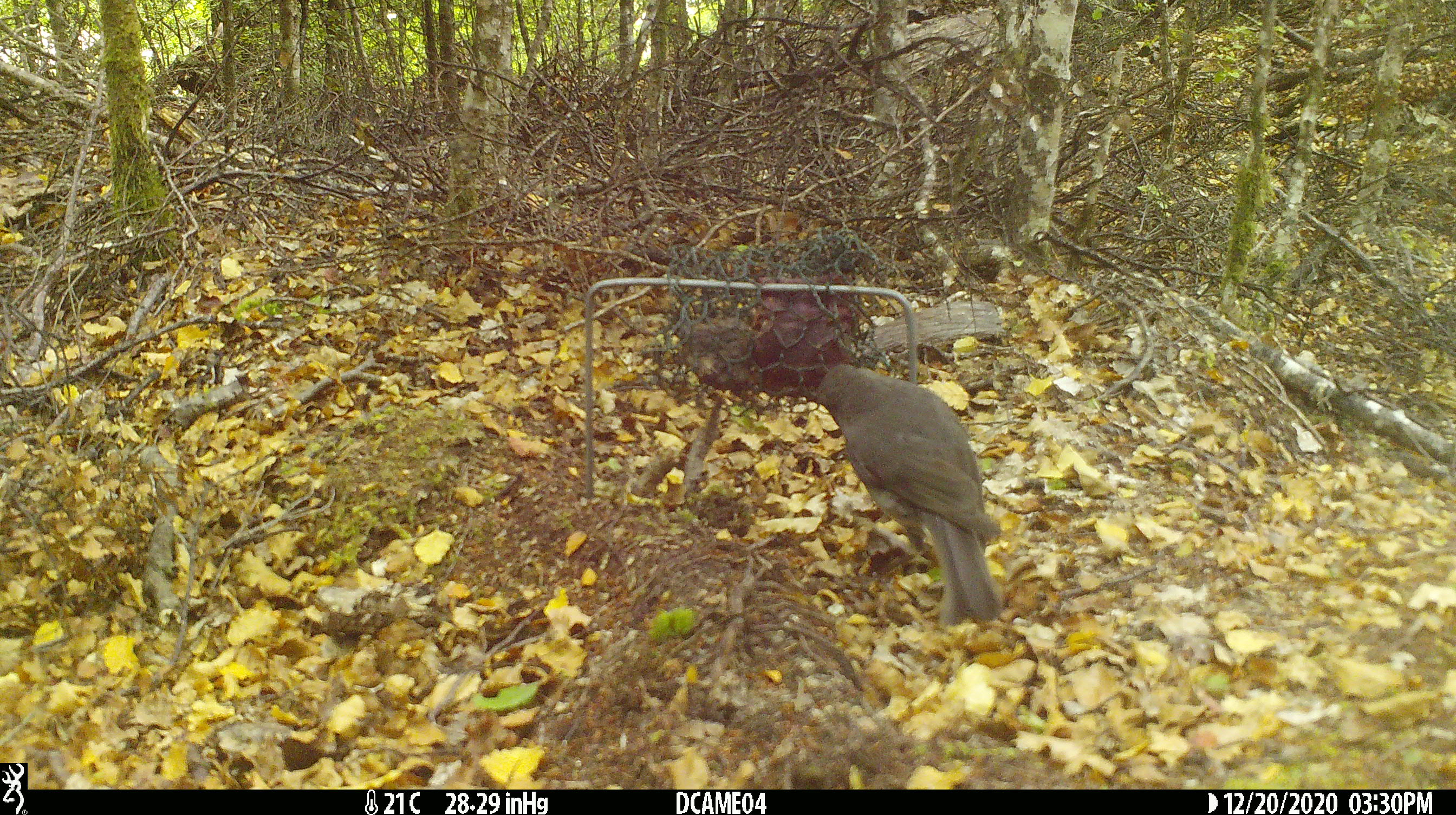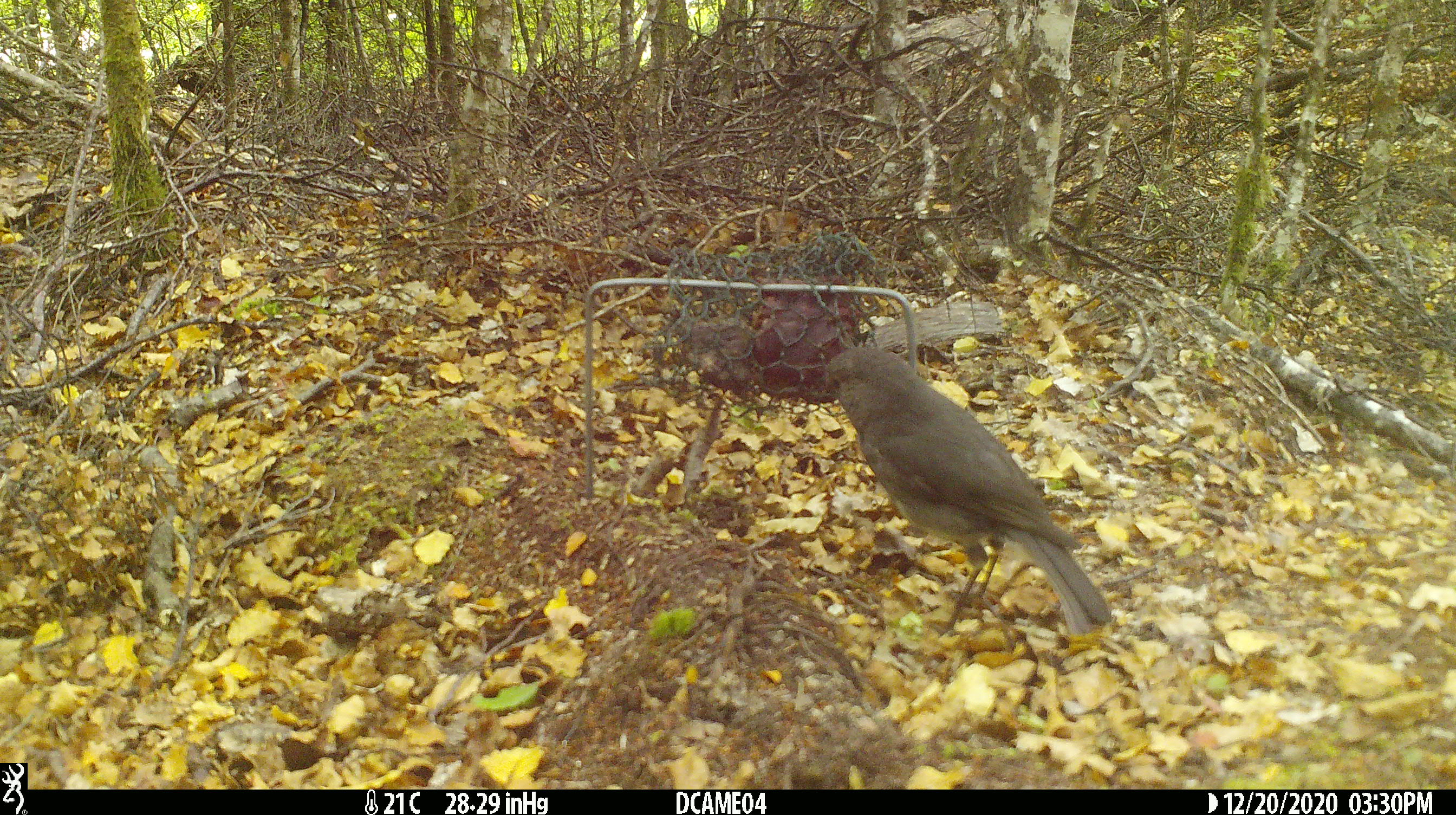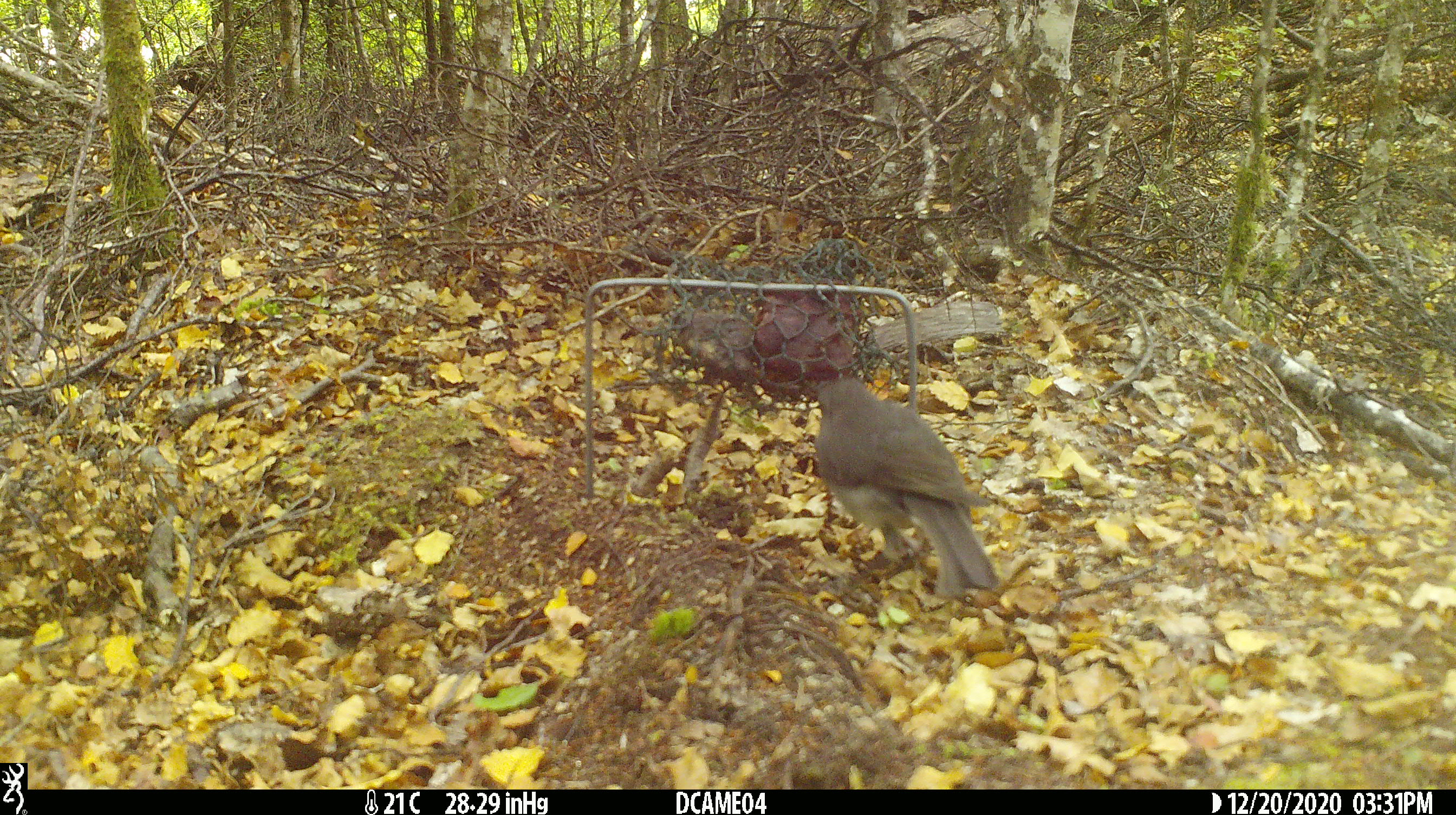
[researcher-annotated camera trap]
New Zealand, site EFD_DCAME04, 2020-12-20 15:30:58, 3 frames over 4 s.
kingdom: Animalia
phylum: Chordata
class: Aves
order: Passeriformes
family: Petroicidae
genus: Petroica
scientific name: Petroica australis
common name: new zealand robin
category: robin